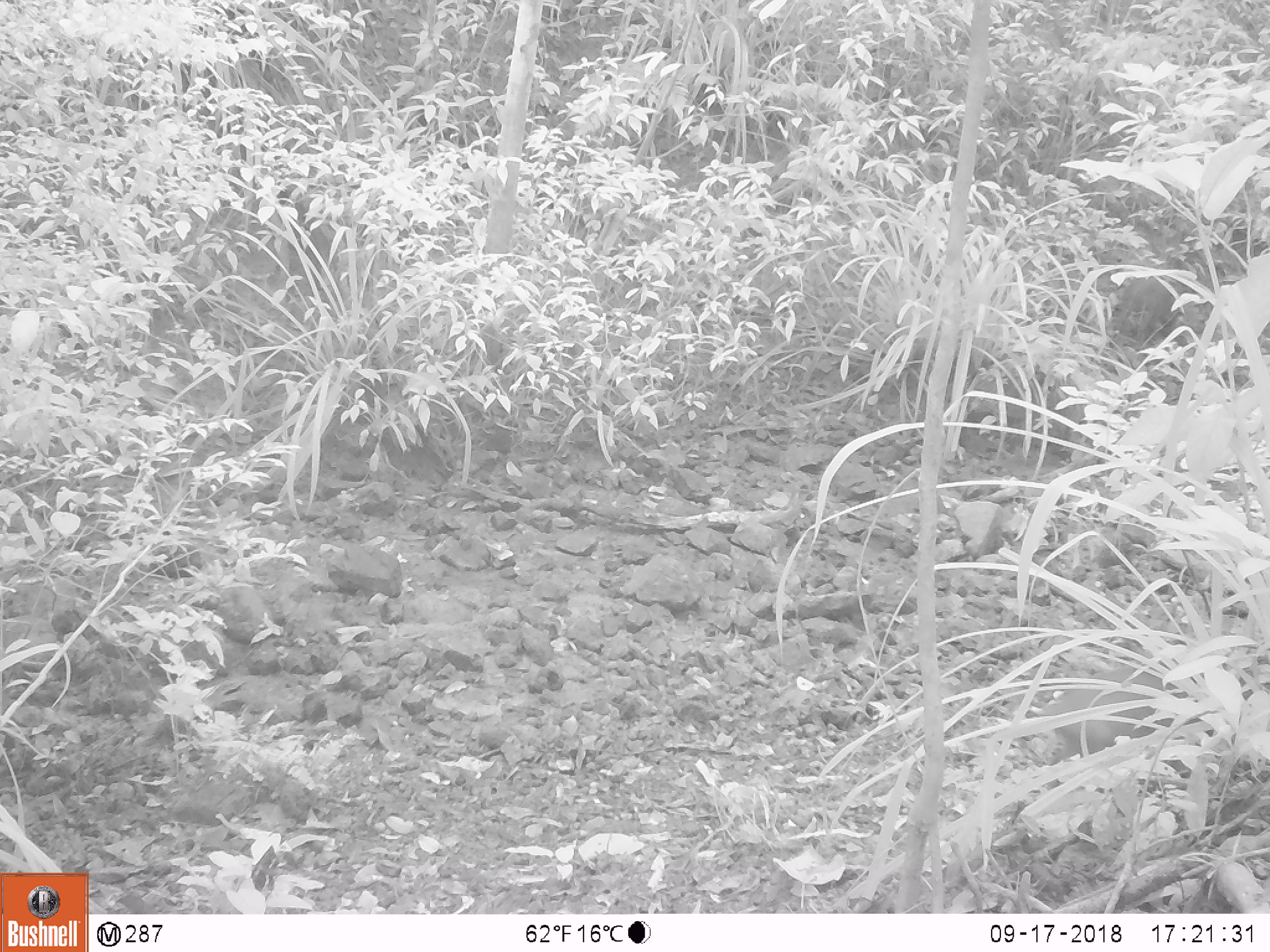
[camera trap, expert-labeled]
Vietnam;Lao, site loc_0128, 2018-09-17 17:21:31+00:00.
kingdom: Animalia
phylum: Chordata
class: Mammalia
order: Artiodactyla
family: Suidae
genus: Sus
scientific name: Sus scrofa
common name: eurasian wild pig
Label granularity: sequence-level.